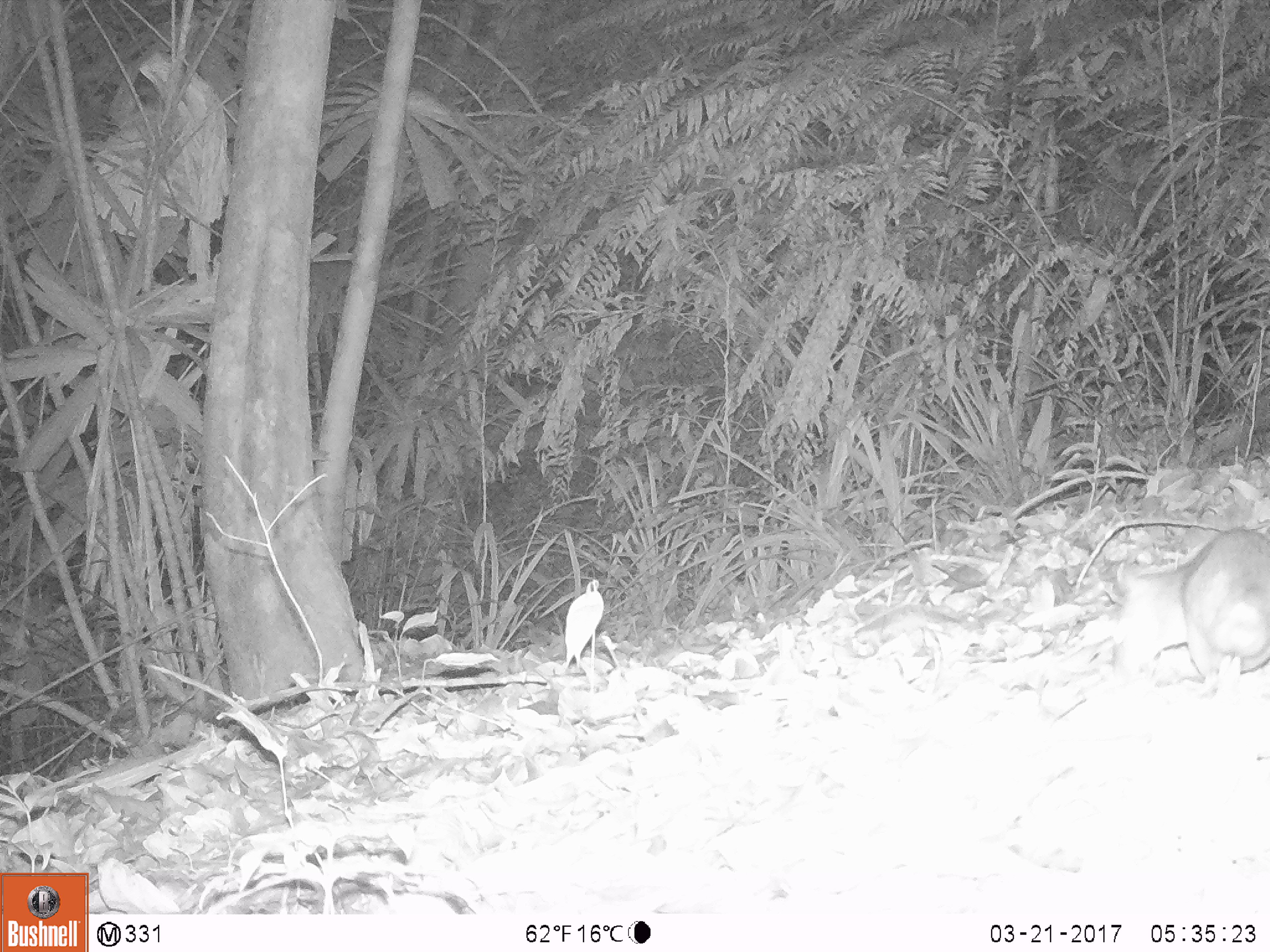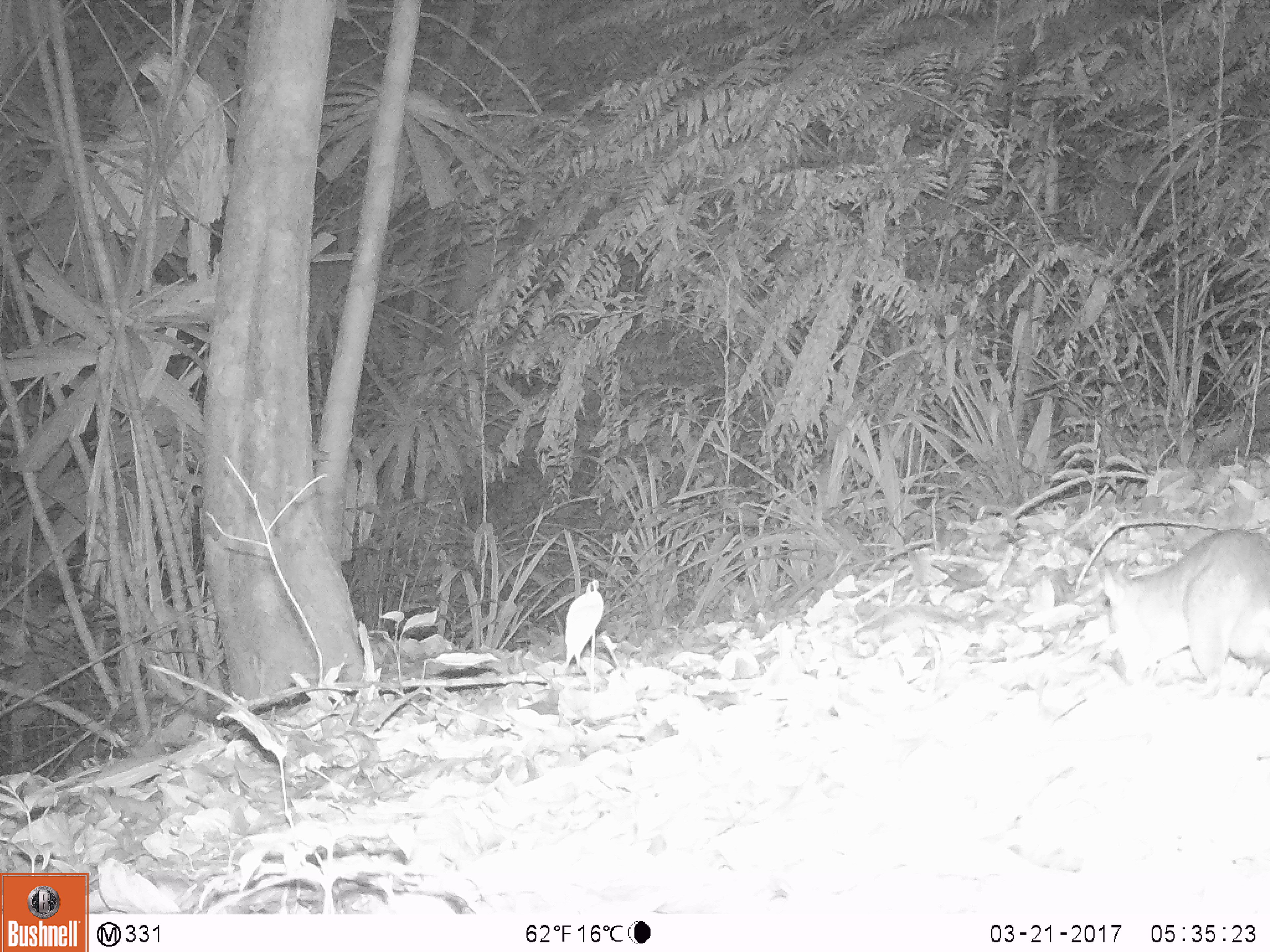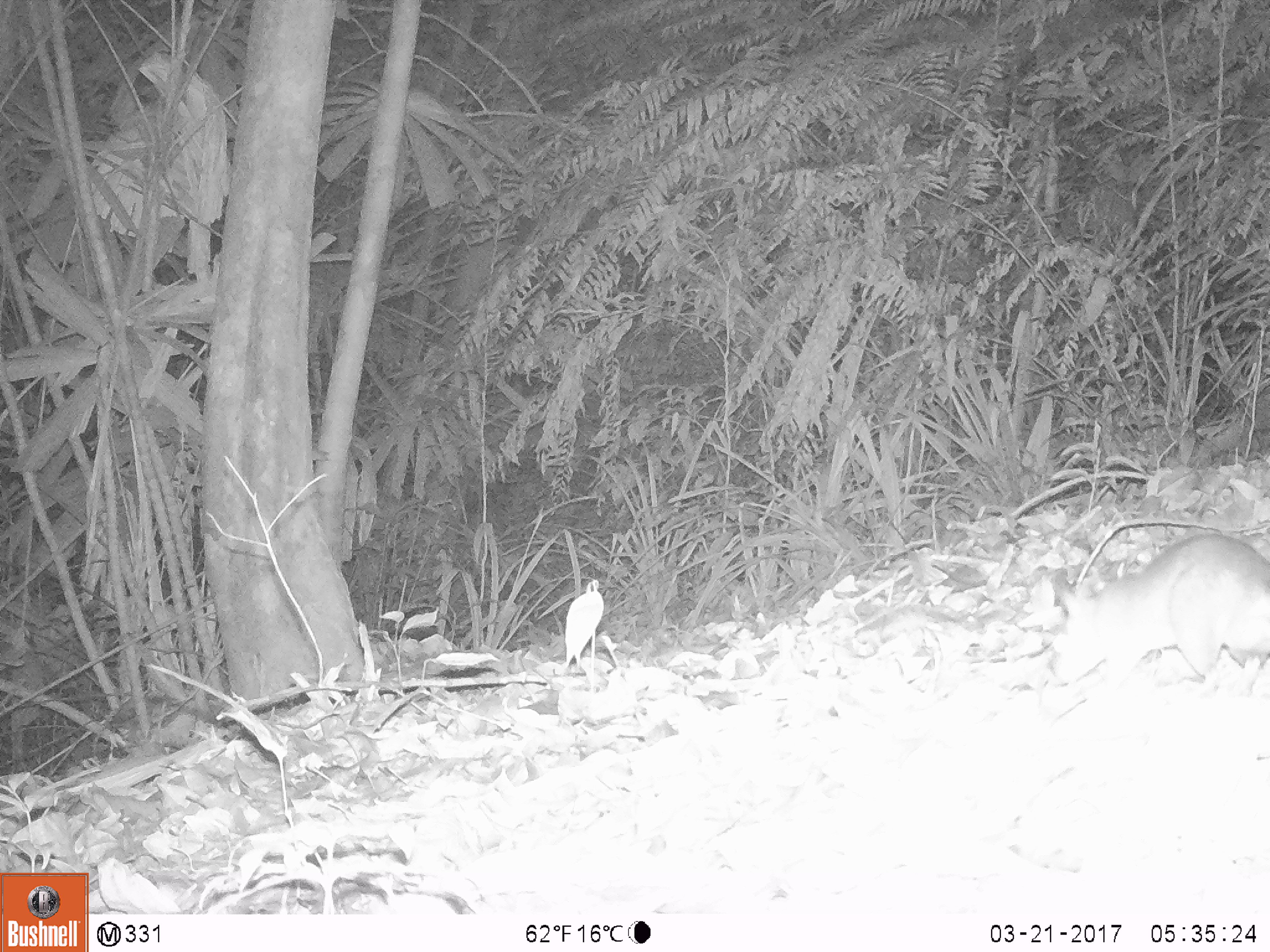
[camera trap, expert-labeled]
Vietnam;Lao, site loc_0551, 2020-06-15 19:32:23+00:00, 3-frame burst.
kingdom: Animalia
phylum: Chordata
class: Mammalia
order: Rodentia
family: Muridae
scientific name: Muridae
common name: old-world mice and rats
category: unidentified murid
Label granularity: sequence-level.